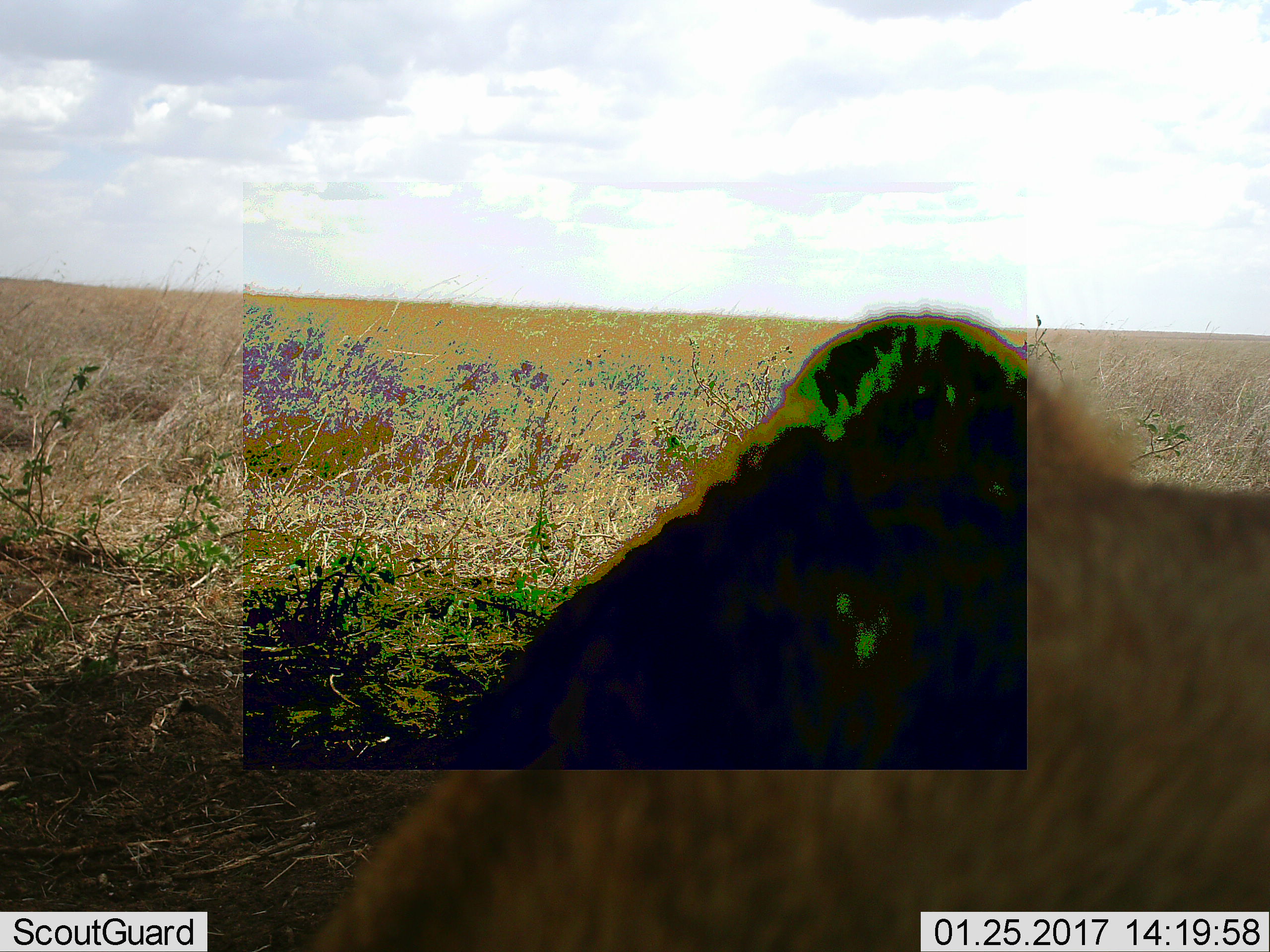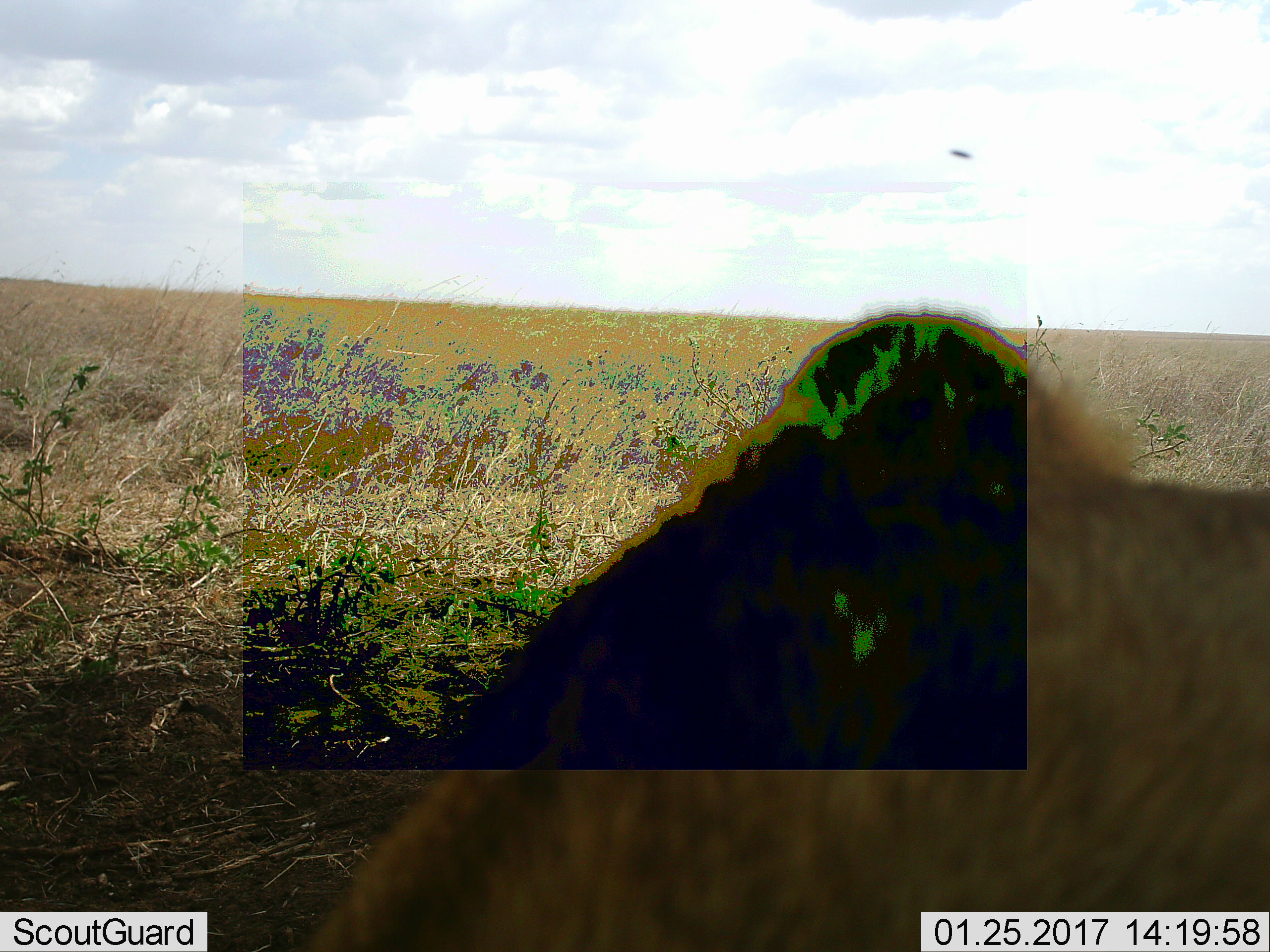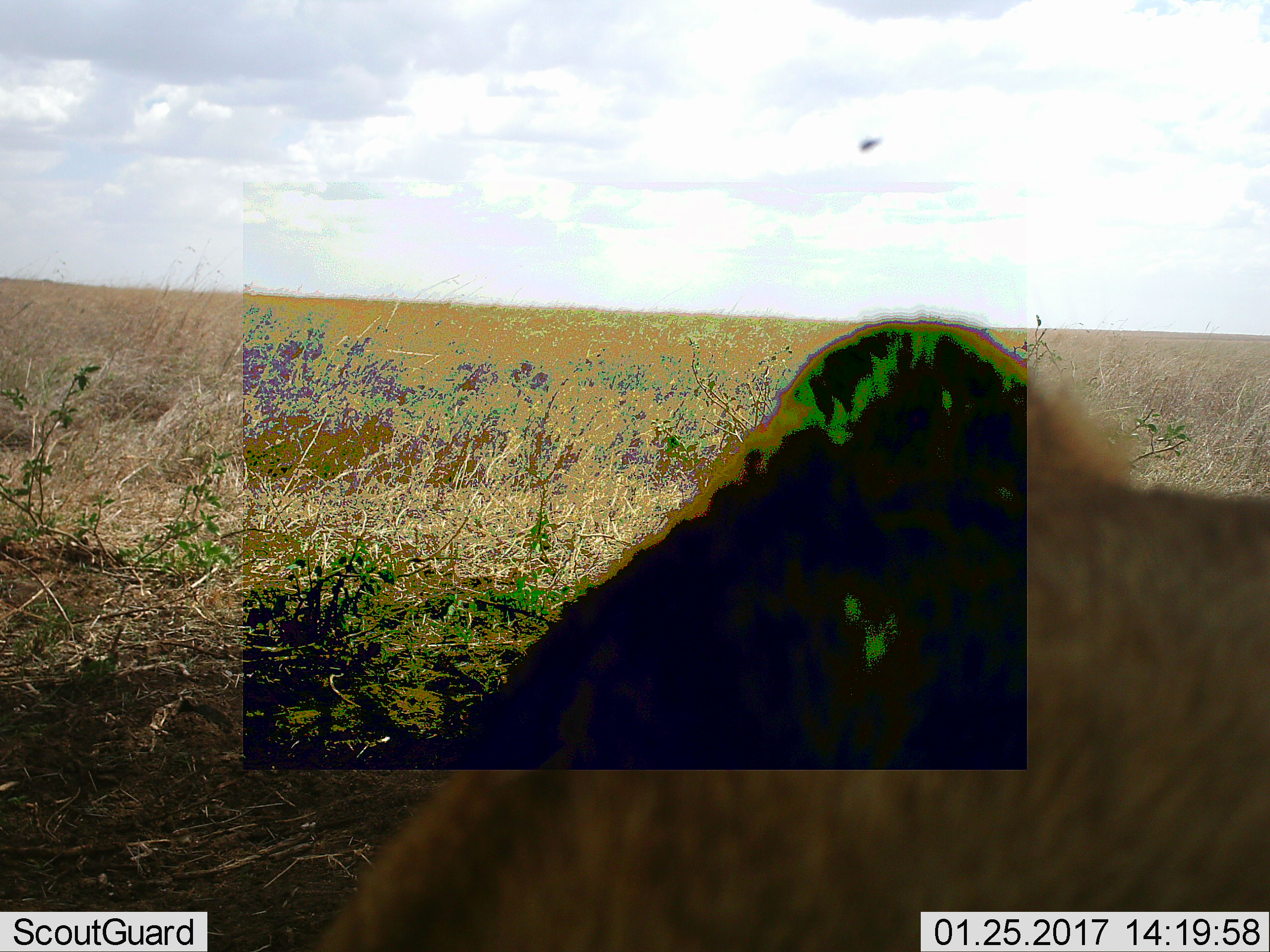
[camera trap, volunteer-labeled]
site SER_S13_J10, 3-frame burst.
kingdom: Animalia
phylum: Chordata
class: Mammalia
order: Carnivora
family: Felidae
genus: Panthera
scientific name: Panthera leo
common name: lion female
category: lionfemale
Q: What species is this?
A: Lionfemale (lion female) (Panthera leo).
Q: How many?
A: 1.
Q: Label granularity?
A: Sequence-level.